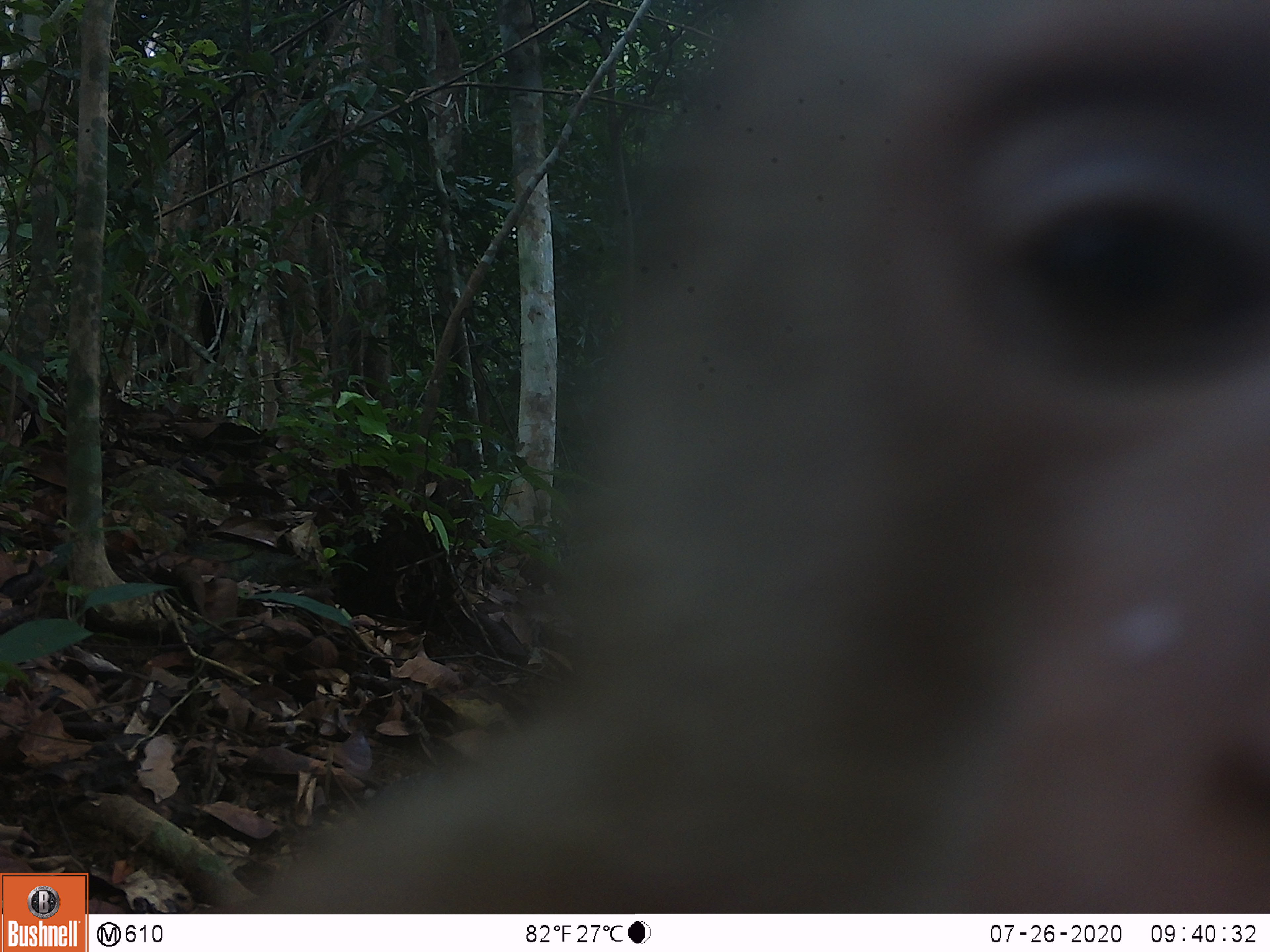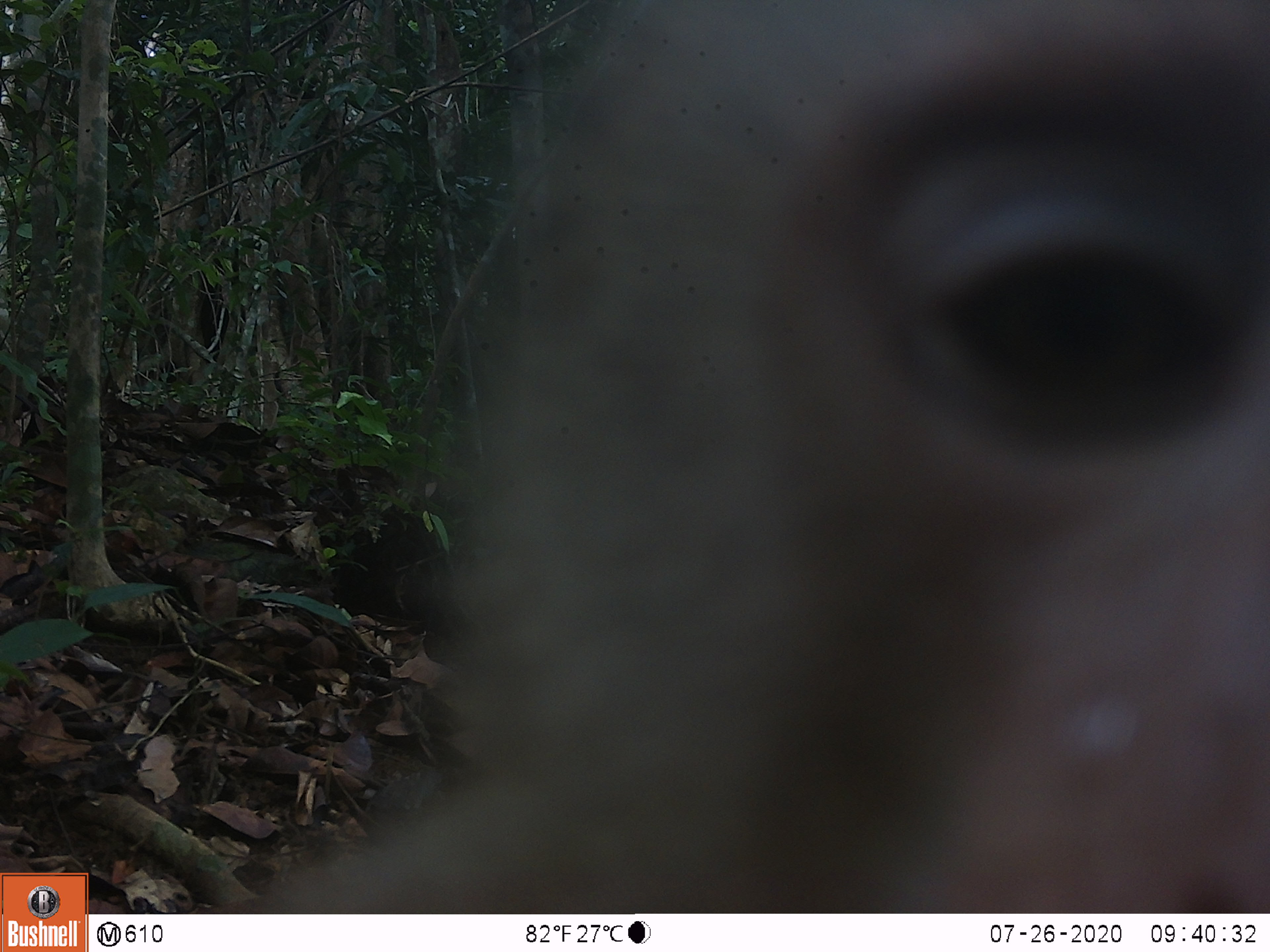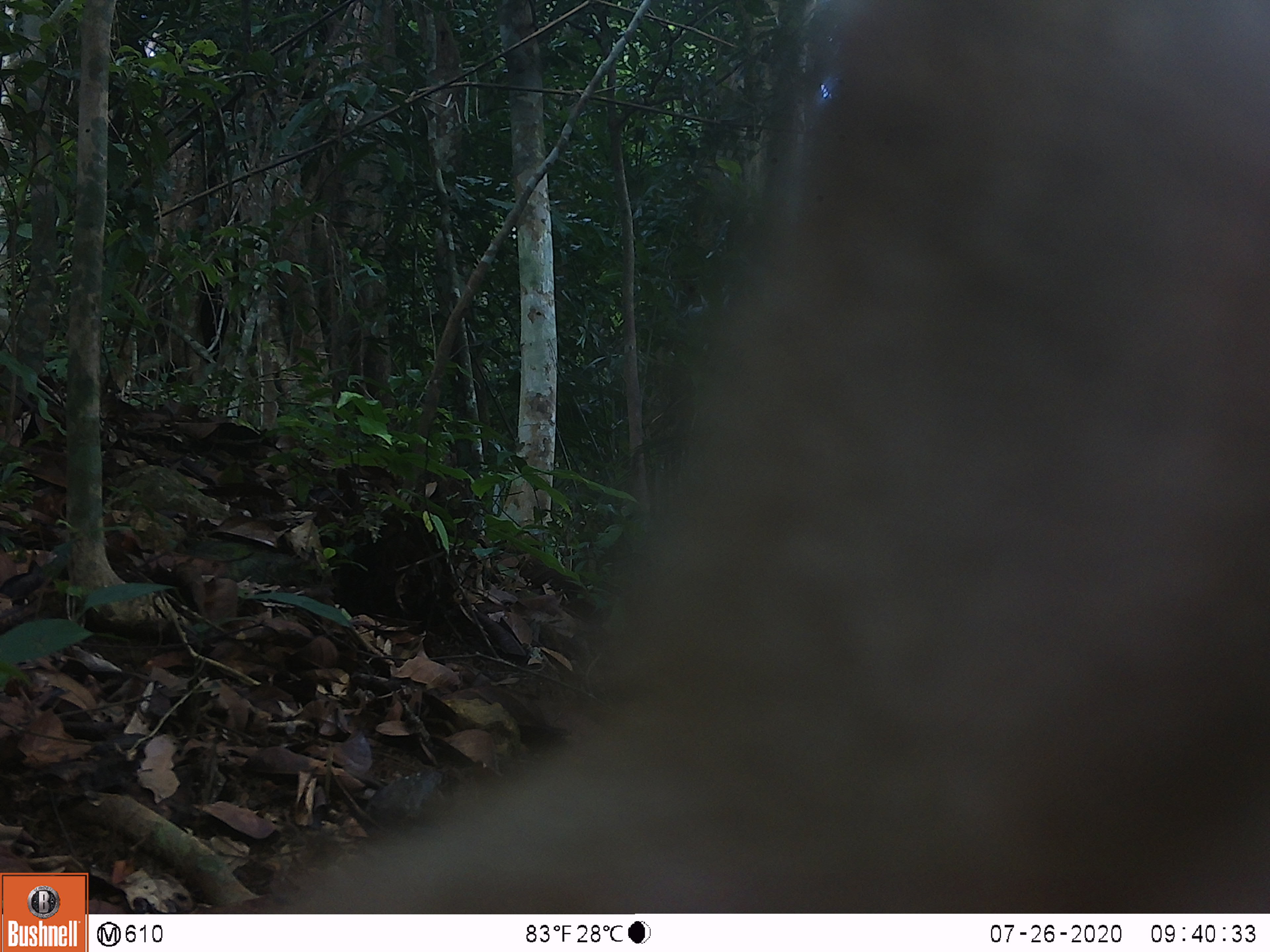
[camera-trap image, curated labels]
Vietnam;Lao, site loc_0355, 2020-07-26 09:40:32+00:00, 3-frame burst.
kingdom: Animalia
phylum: Chordata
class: Mammalia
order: Primates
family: Cercopithecidae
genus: Macaca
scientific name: Macaca nemestrina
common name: pig-tailed macaque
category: pig tailed macaque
Pig tailed macaque (pig-tailed macaque) (Macaca nemestrina). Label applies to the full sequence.